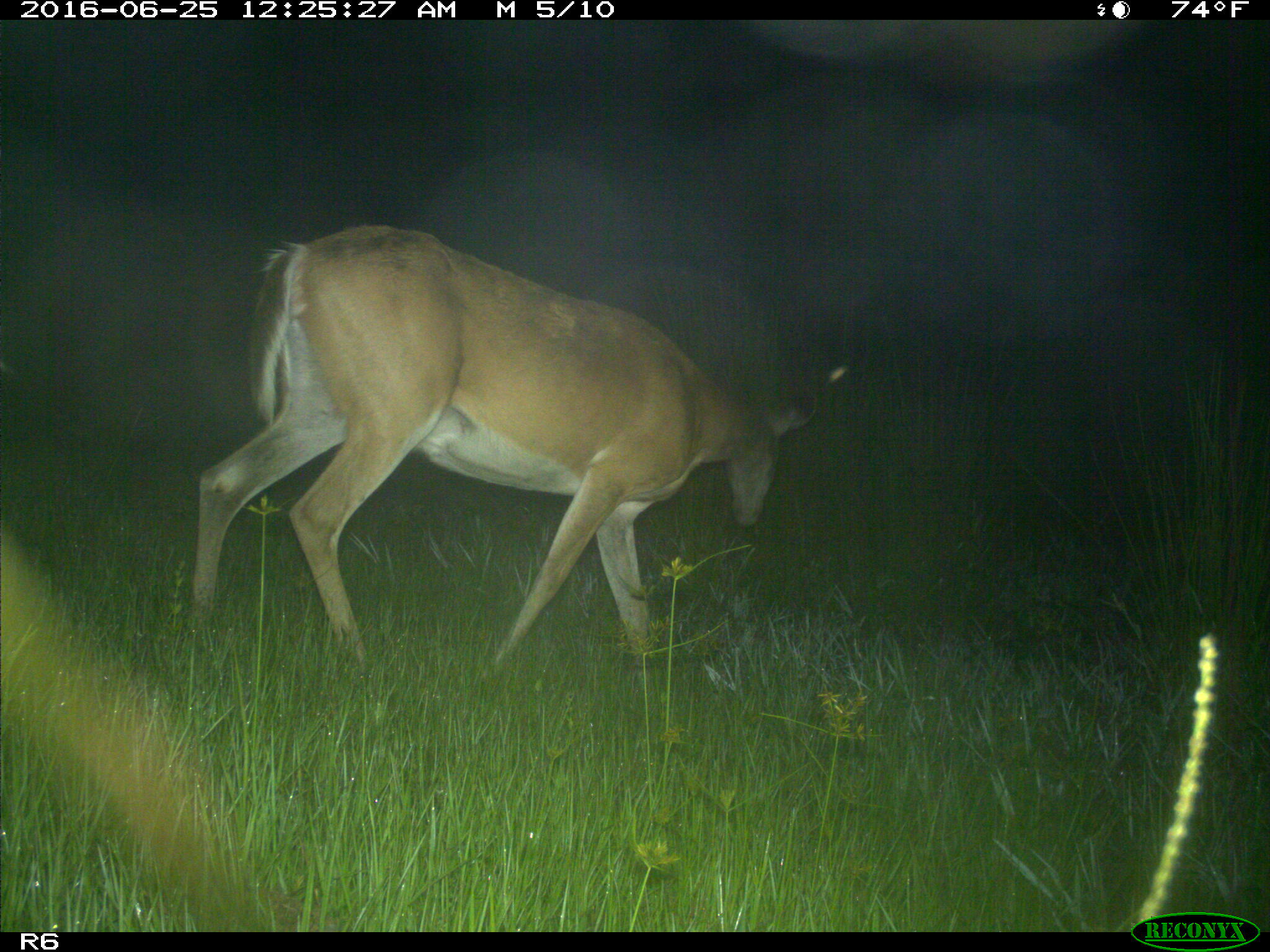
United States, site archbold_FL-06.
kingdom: Animalia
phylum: Chordata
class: Mammalia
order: Artiodactyla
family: Cervidae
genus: Odocoileus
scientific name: Odocoileus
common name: deer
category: unidentified deer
Unidentified deer (deer) (Odocoileus).